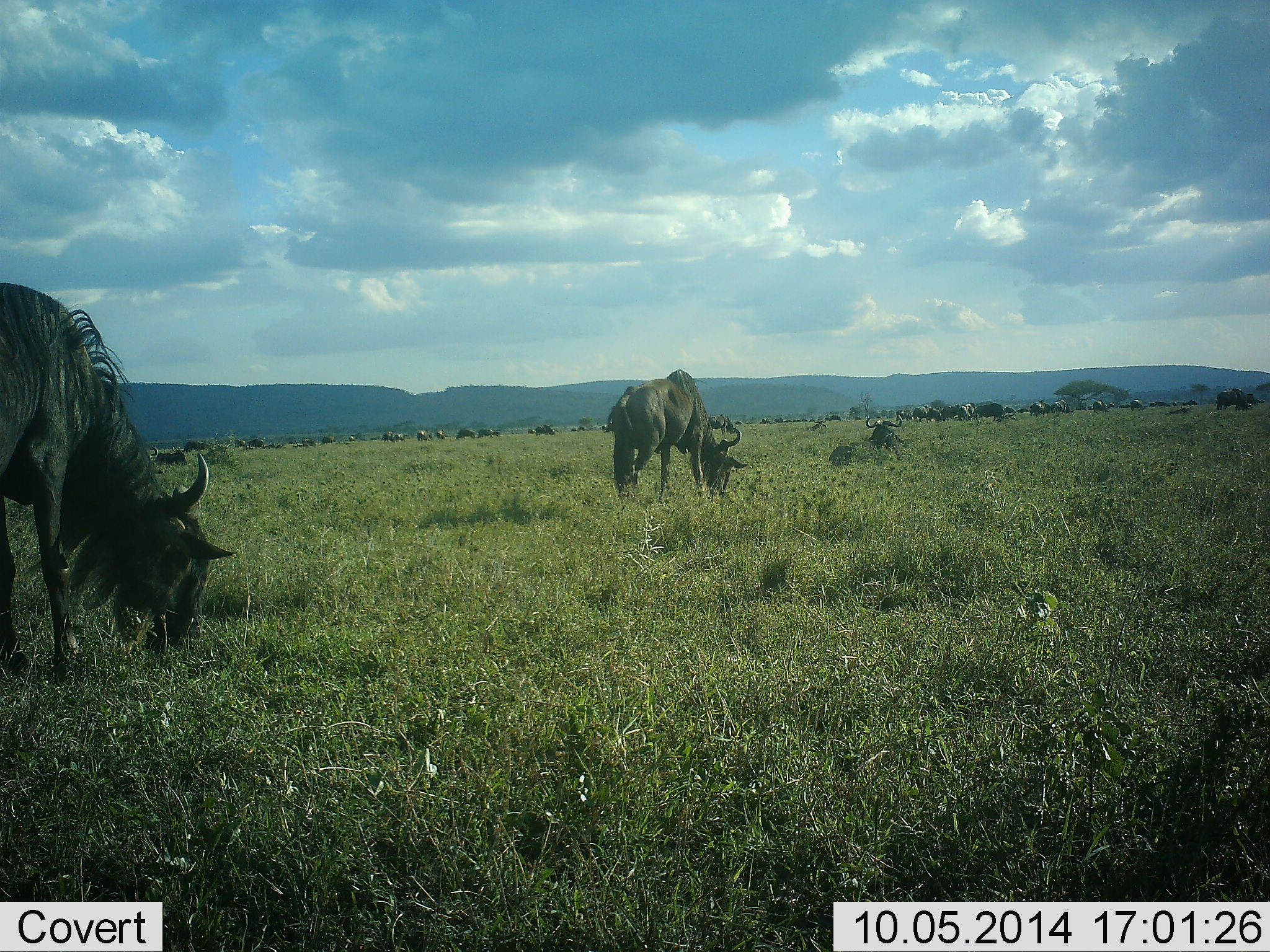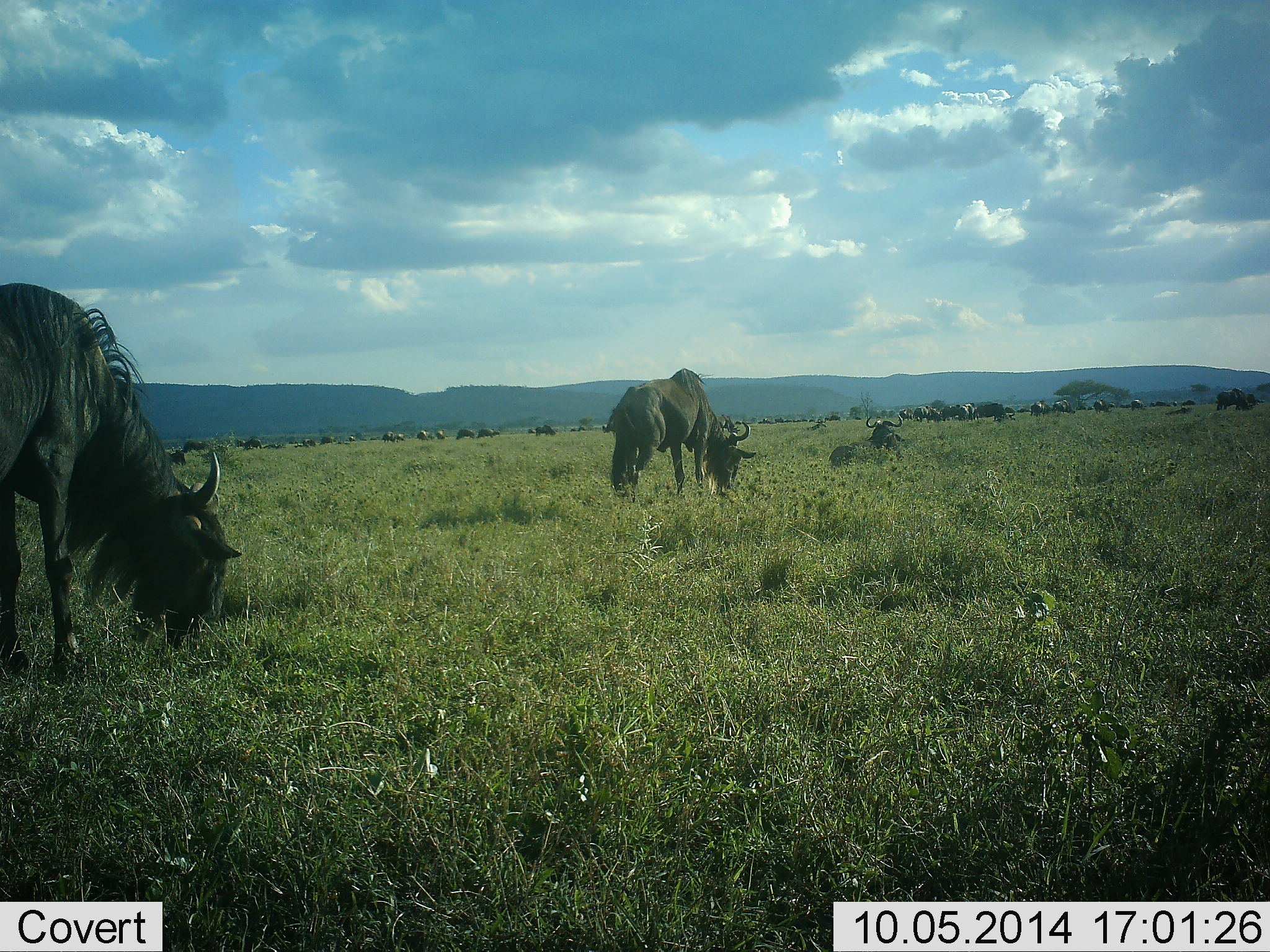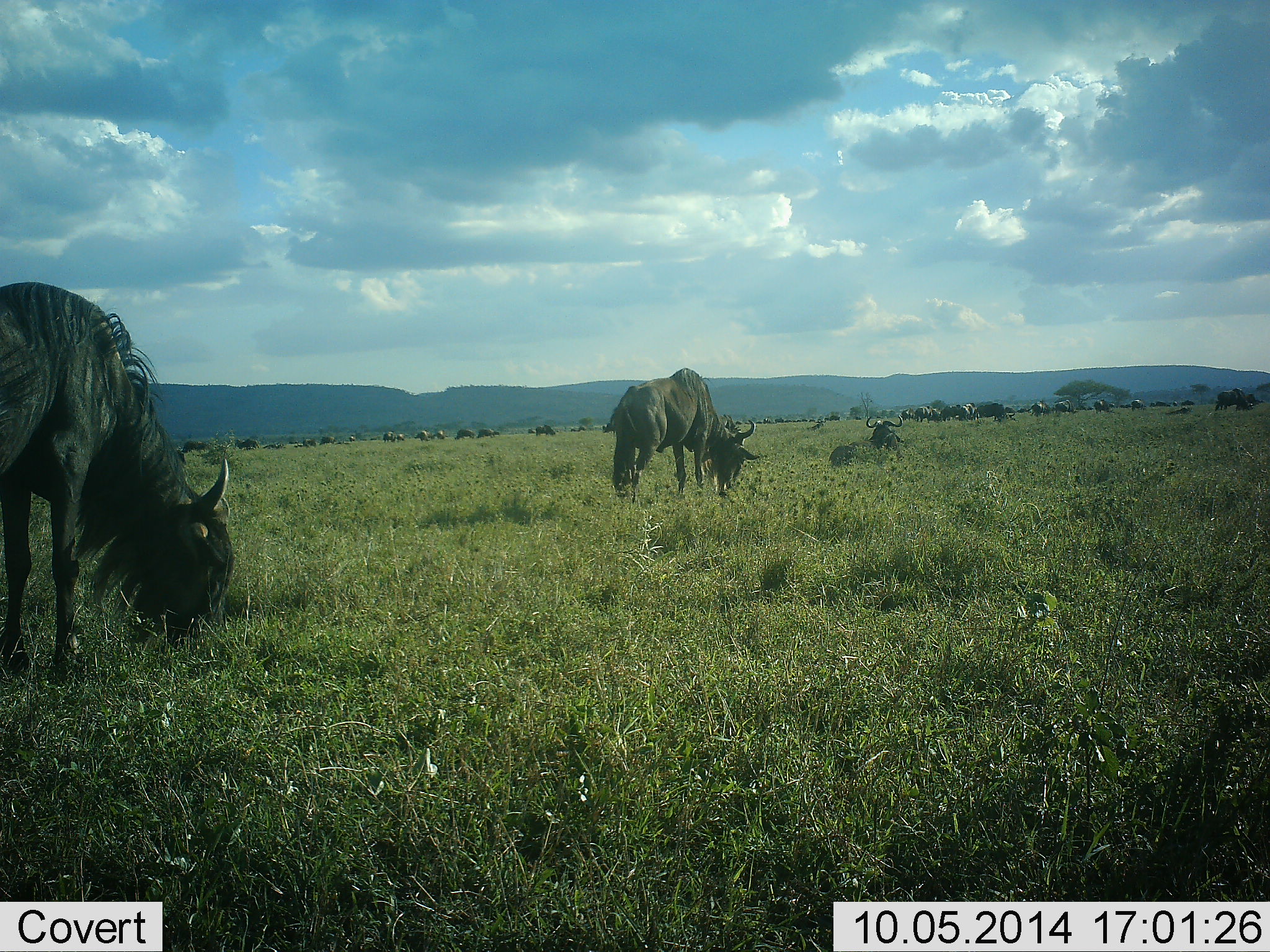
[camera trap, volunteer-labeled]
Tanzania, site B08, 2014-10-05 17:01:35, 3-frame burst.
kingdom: Animalia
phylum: Chordata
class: Mammalia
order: Artiodactyla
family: Bovidae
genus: Connochaetes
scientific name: Connochaetes taurinus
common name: blue wildebeest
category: wildebeest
Wildebeest (blue wildebeest) (Connochaetes taurinus), count 11-50. Behavior (volunteer vote fractions): standing 40%, resting 50%, moving 30%, interacting 0%. Young present (vote fraction): 0%. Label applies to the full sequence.